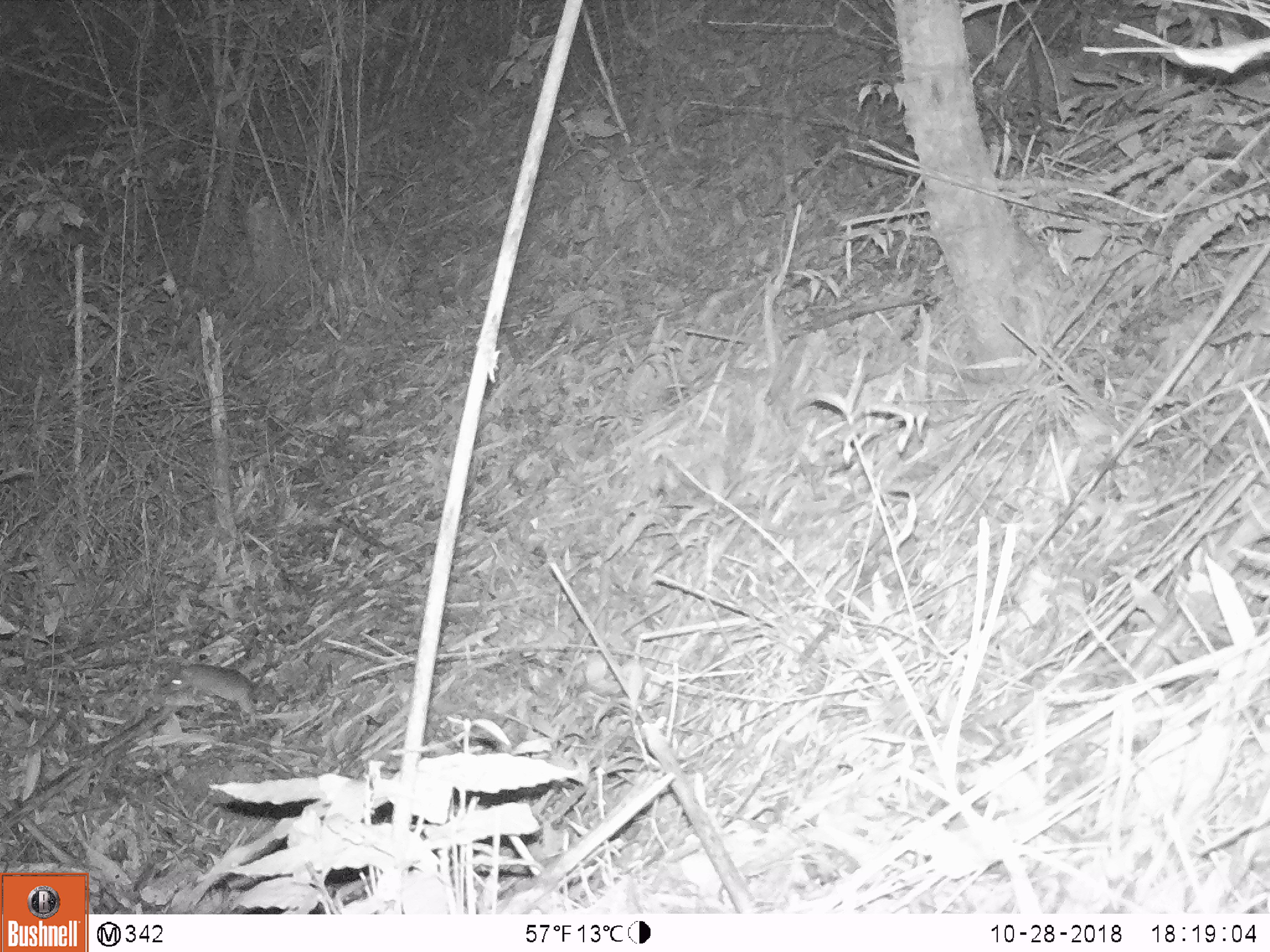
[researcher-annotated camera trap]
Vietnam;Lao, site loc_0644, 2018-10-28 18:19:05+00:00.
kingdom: Animalia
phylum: Chordata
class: Mammalia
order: Rodentia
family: Muridae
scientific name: Muridae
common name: old-world mice and rats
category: unidentified murid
Unidentified murid (old-world mice and rats) (Muridae). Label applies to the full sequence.